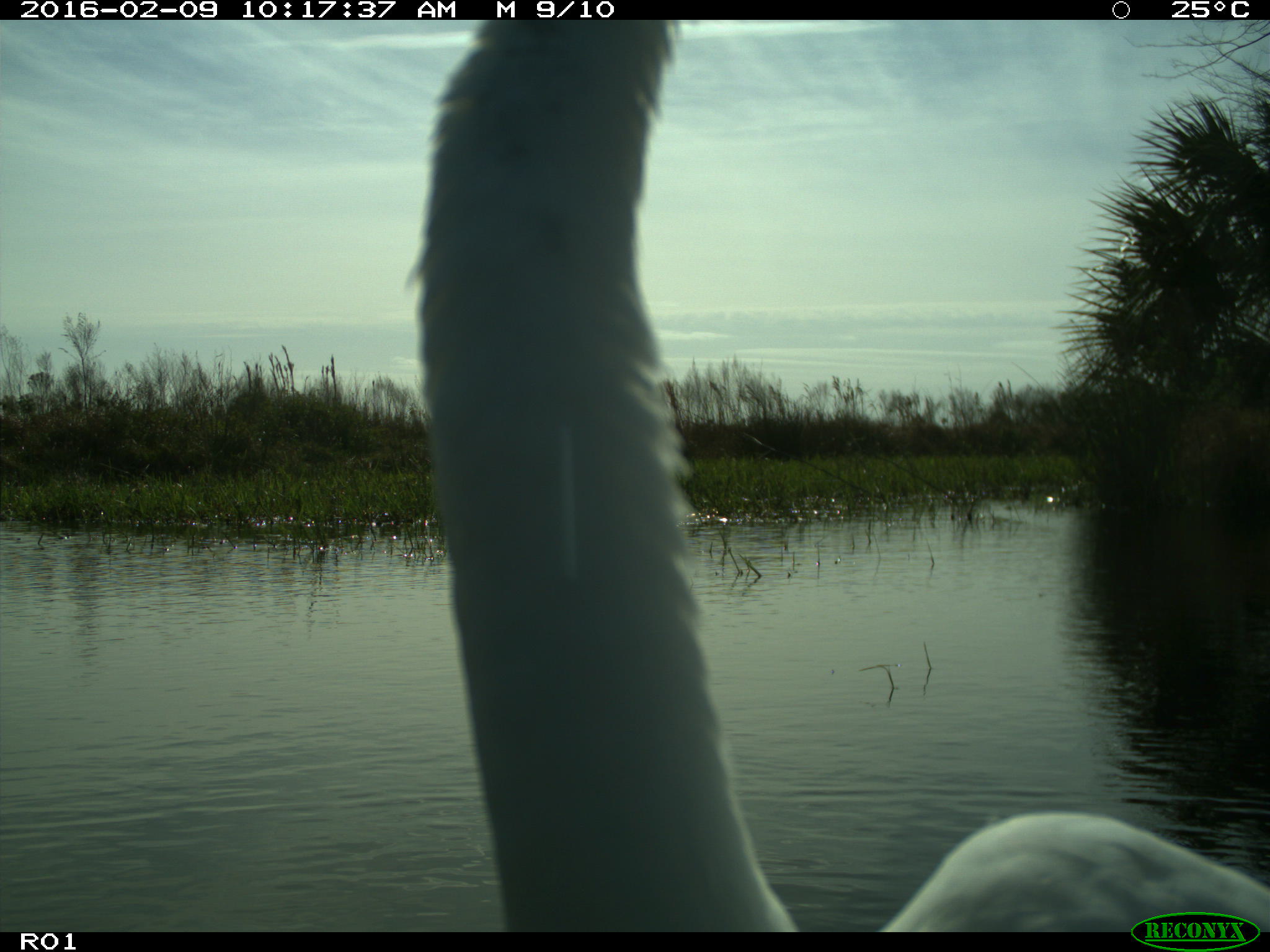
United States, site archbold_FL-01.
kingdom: Animalia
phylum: Chordata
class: Aves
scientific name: Aves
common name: birds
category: unidentified bird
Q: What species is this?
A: Unidentified bird (birds) (Aves).